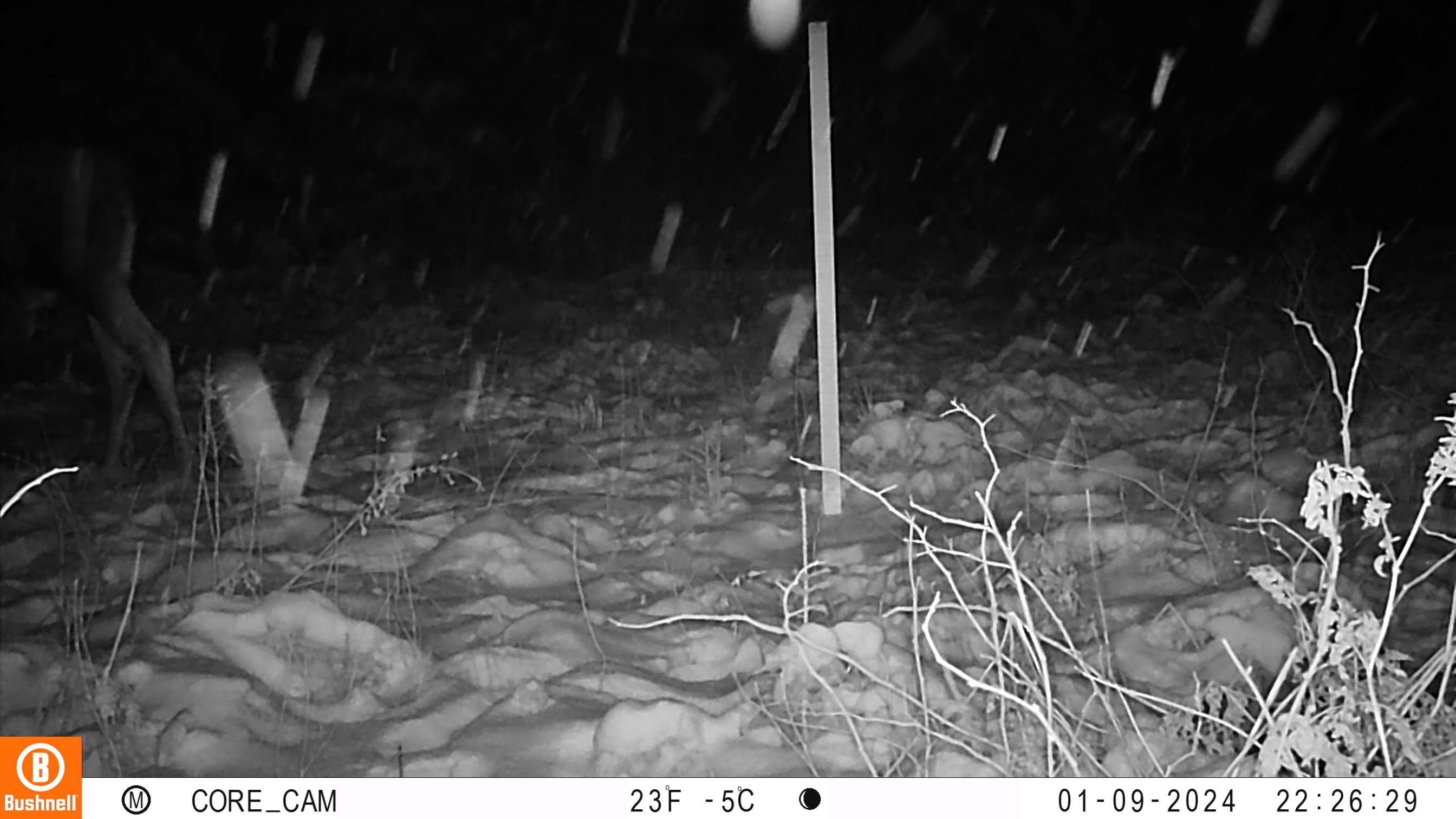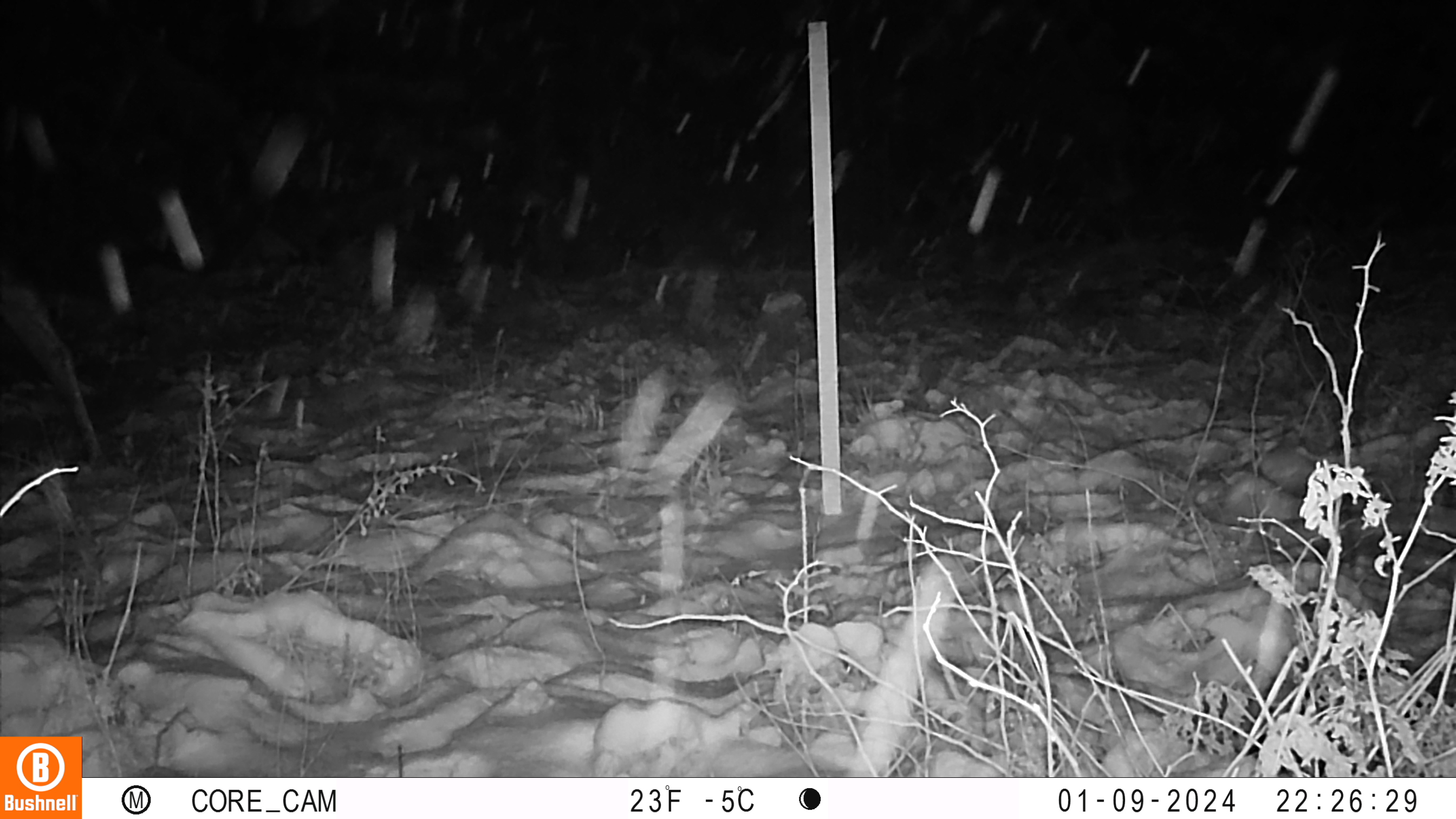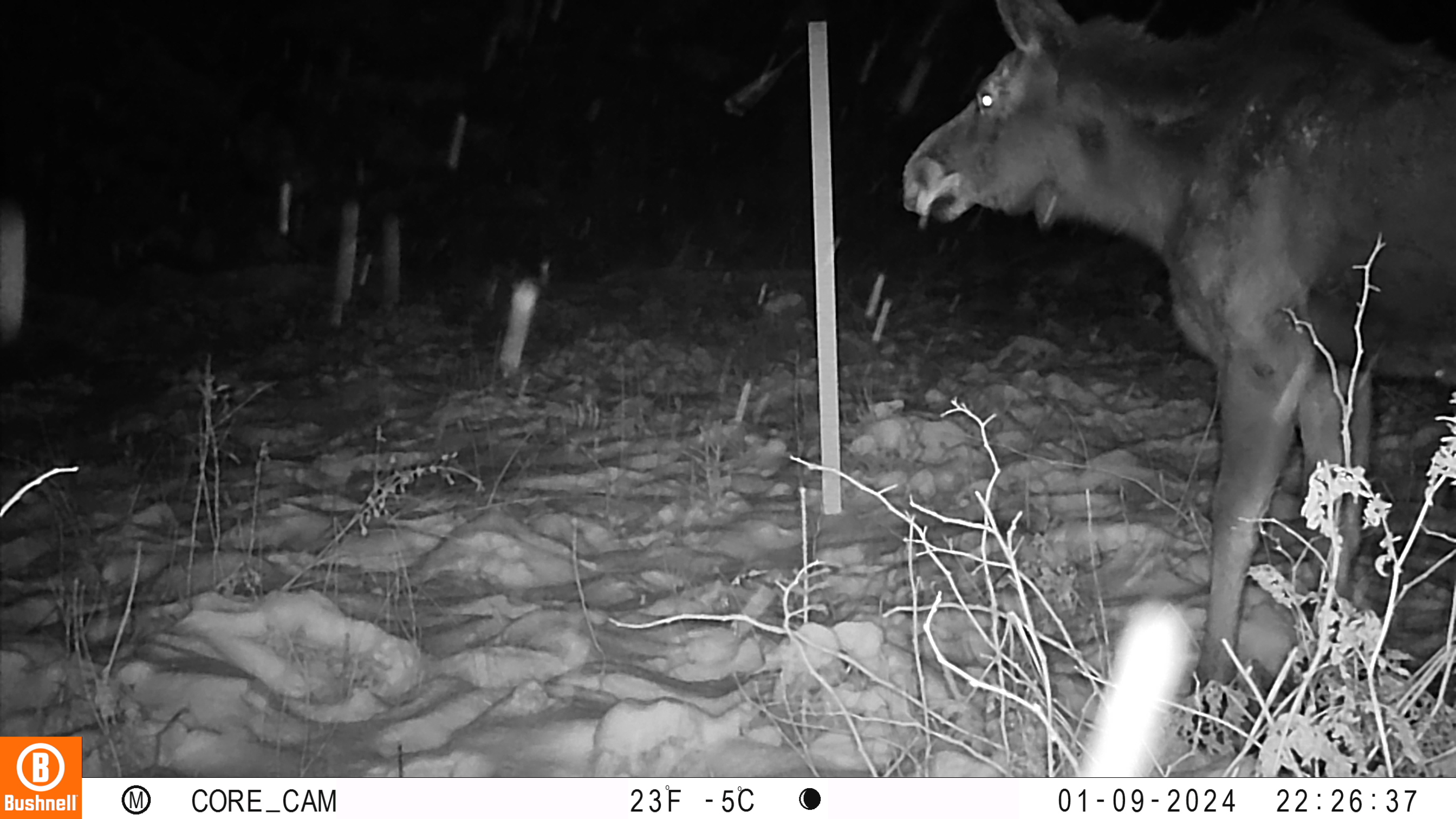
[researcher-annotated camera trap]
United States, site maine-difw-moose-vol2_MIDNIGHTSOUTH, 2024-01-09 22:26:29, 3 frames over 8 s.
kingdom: Animalia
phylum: Chordata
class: Mammalia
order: Artiodactyla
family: Cervidae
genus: Alces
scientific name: Alces alces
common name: moose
Moose (Alces alces).